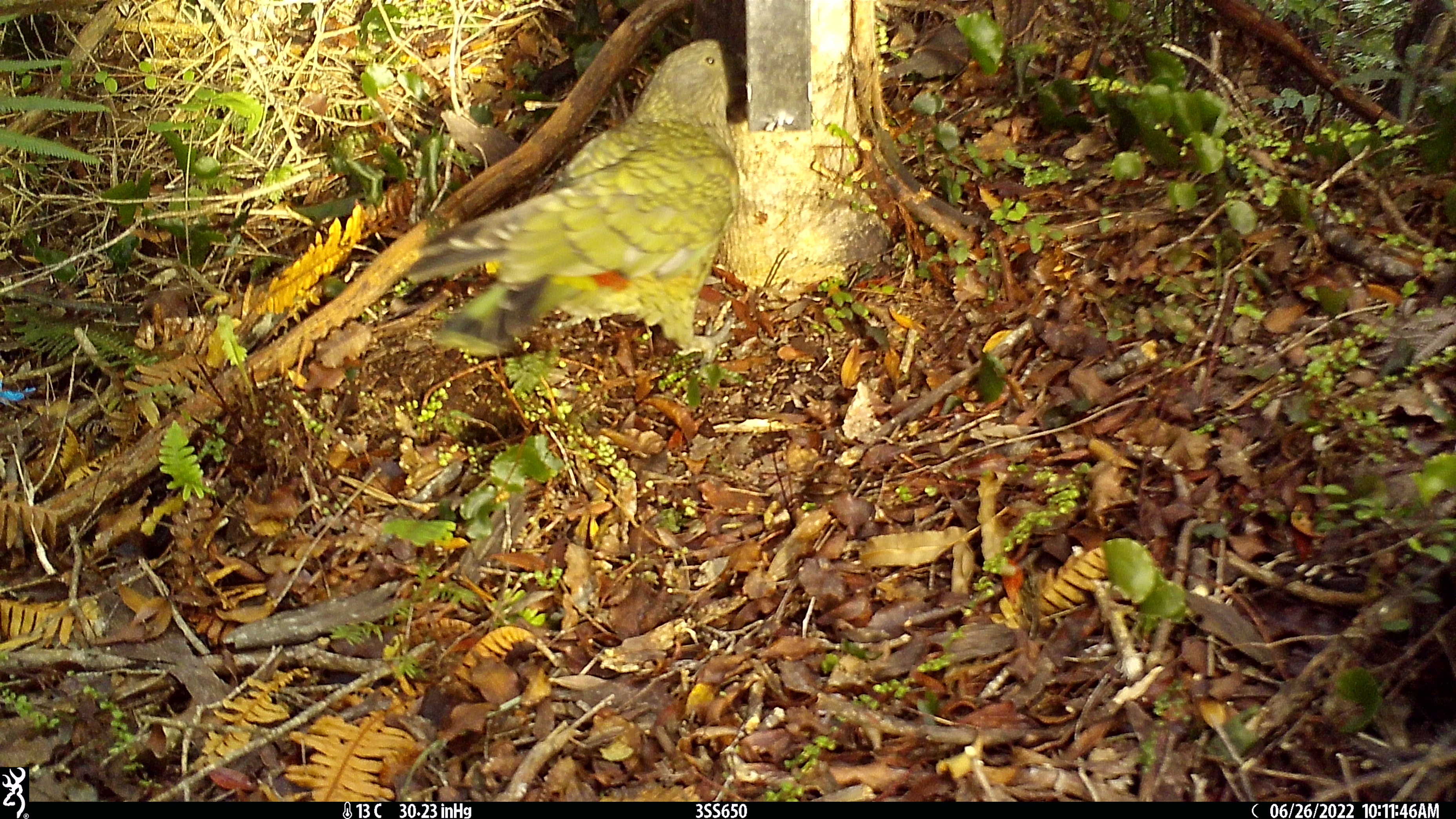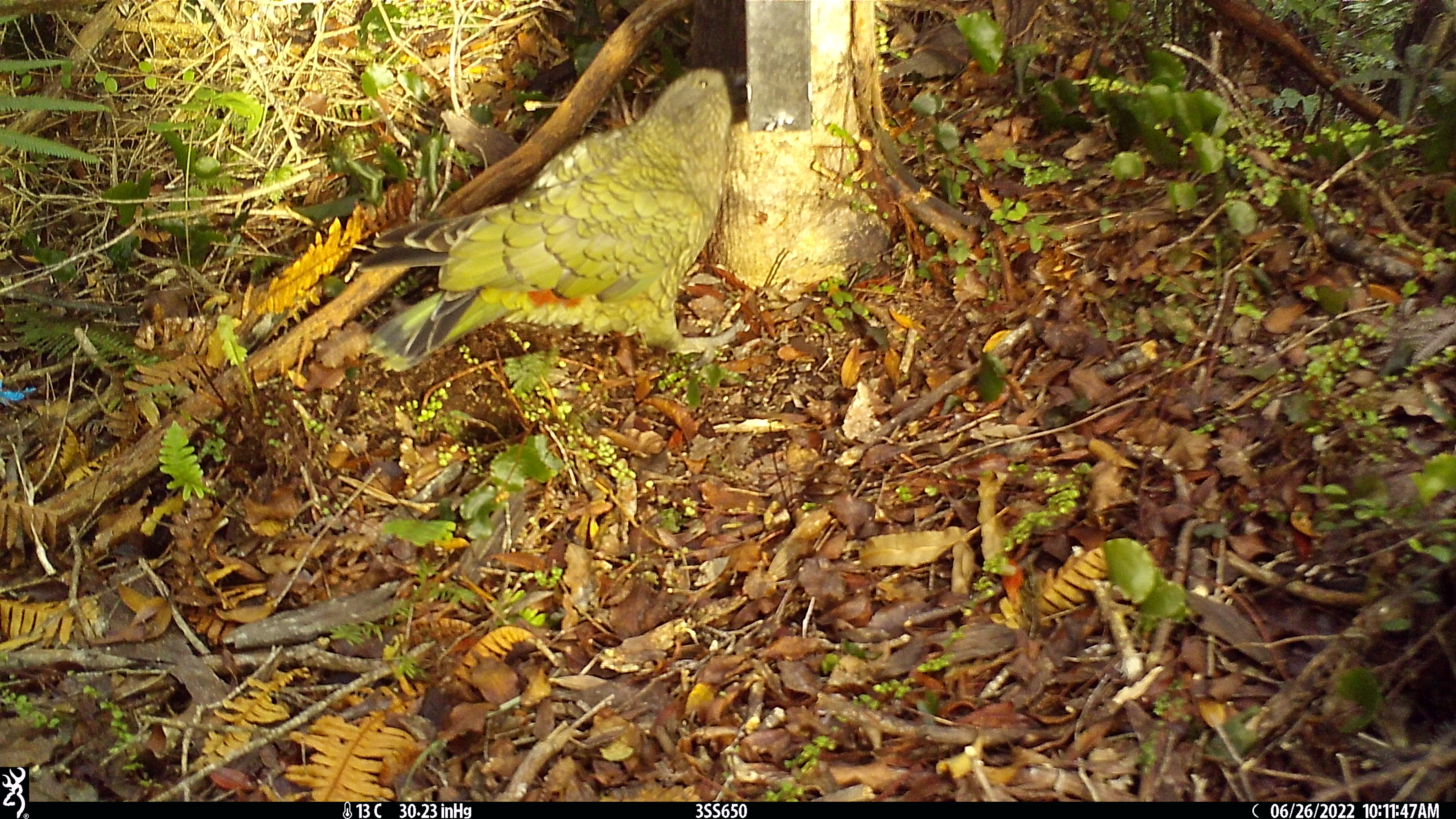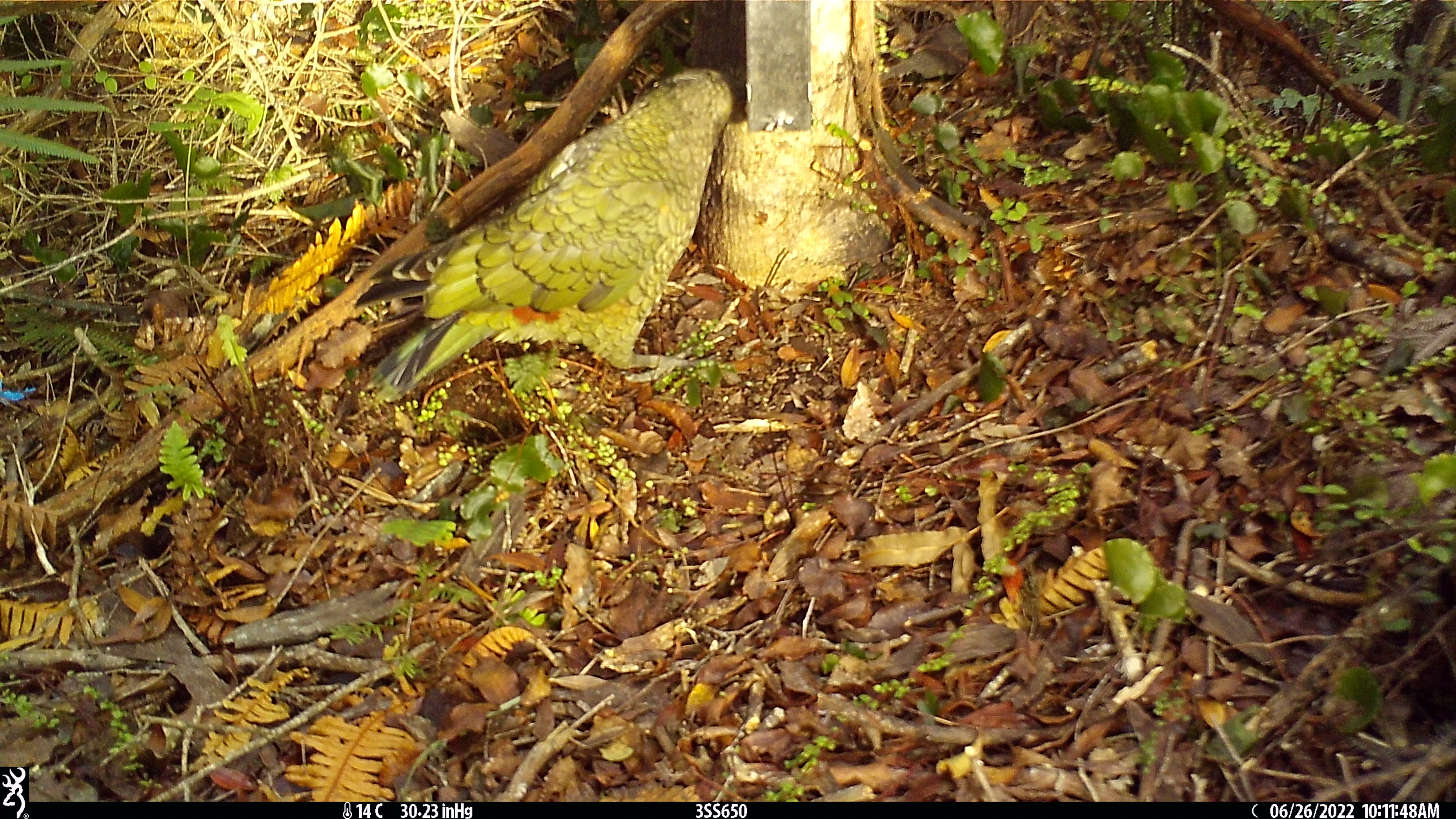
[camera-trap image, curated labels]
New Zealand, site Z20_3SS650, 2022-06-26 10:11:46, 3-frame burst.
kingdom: Animalia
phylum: Chordata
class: Aves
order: Psittaciformes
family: Strigopidae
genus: Nestor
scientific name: Nestor notabilis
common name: kea